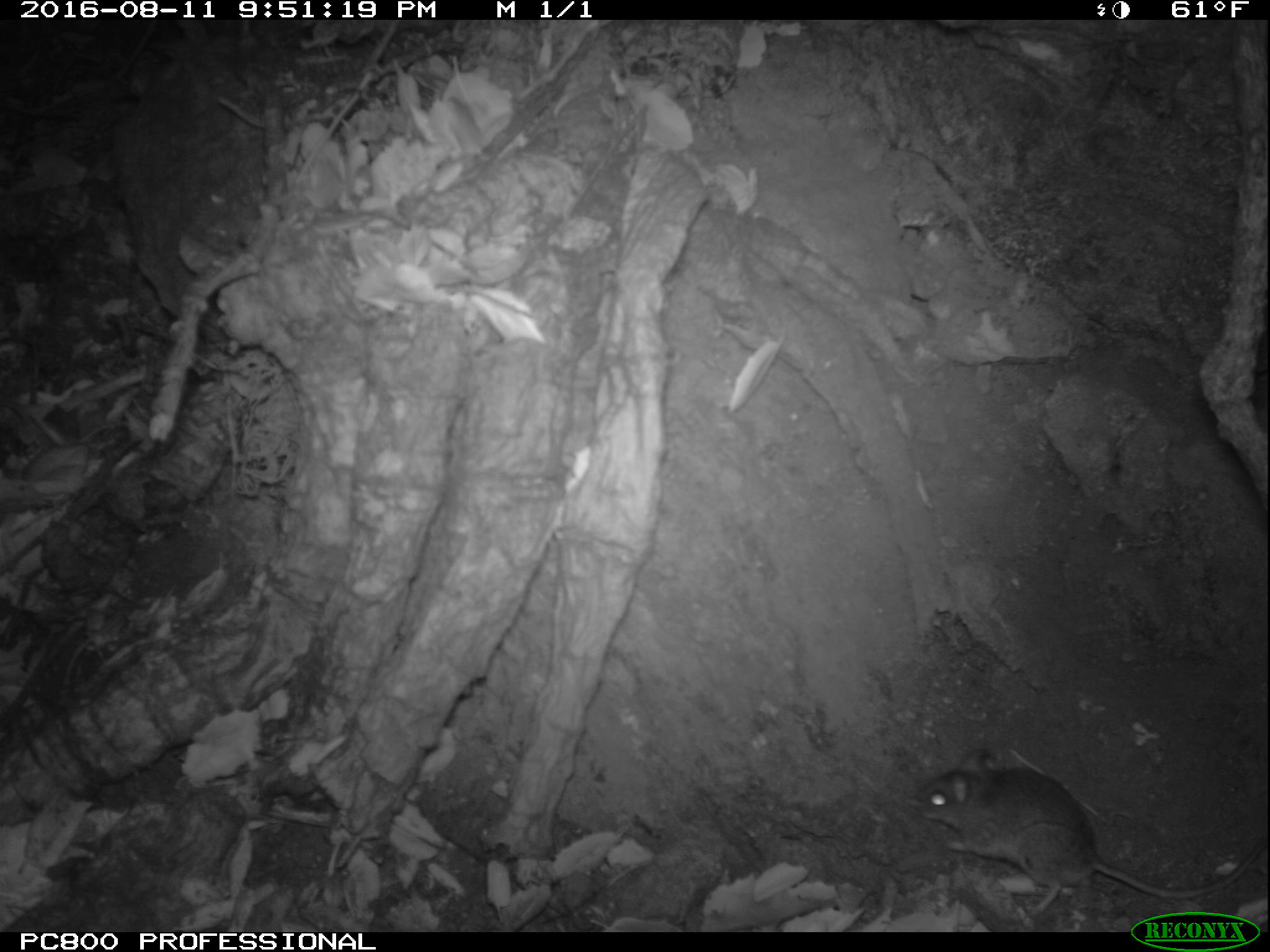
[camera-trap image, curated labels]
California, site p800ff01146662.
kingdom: Animalia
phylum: Chordata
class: Mammalia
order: Rodentia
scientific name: Rodentia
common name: rodent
Rodent (Rodentia).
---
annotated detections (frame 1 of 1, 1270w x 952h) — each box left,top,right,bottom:
rodent: 910,747,1269,915